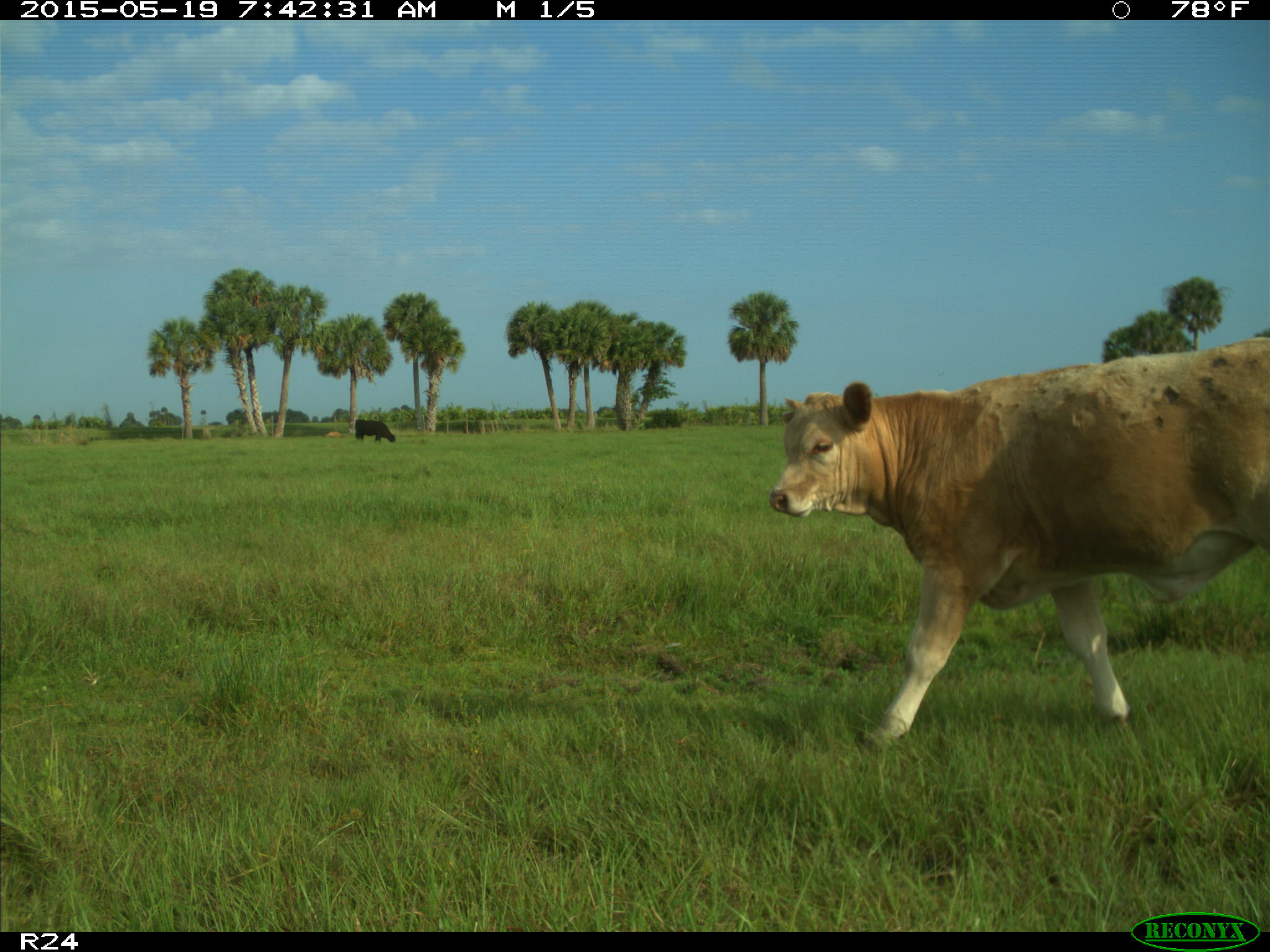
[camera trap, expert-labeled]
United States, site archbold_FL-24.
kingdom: Animalia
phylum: Chordata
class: Mammalia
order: Artiodactyla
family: Bovidae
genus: Bos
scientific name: Bos taurus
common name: domestic cow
Bos taurus (domestic cow).